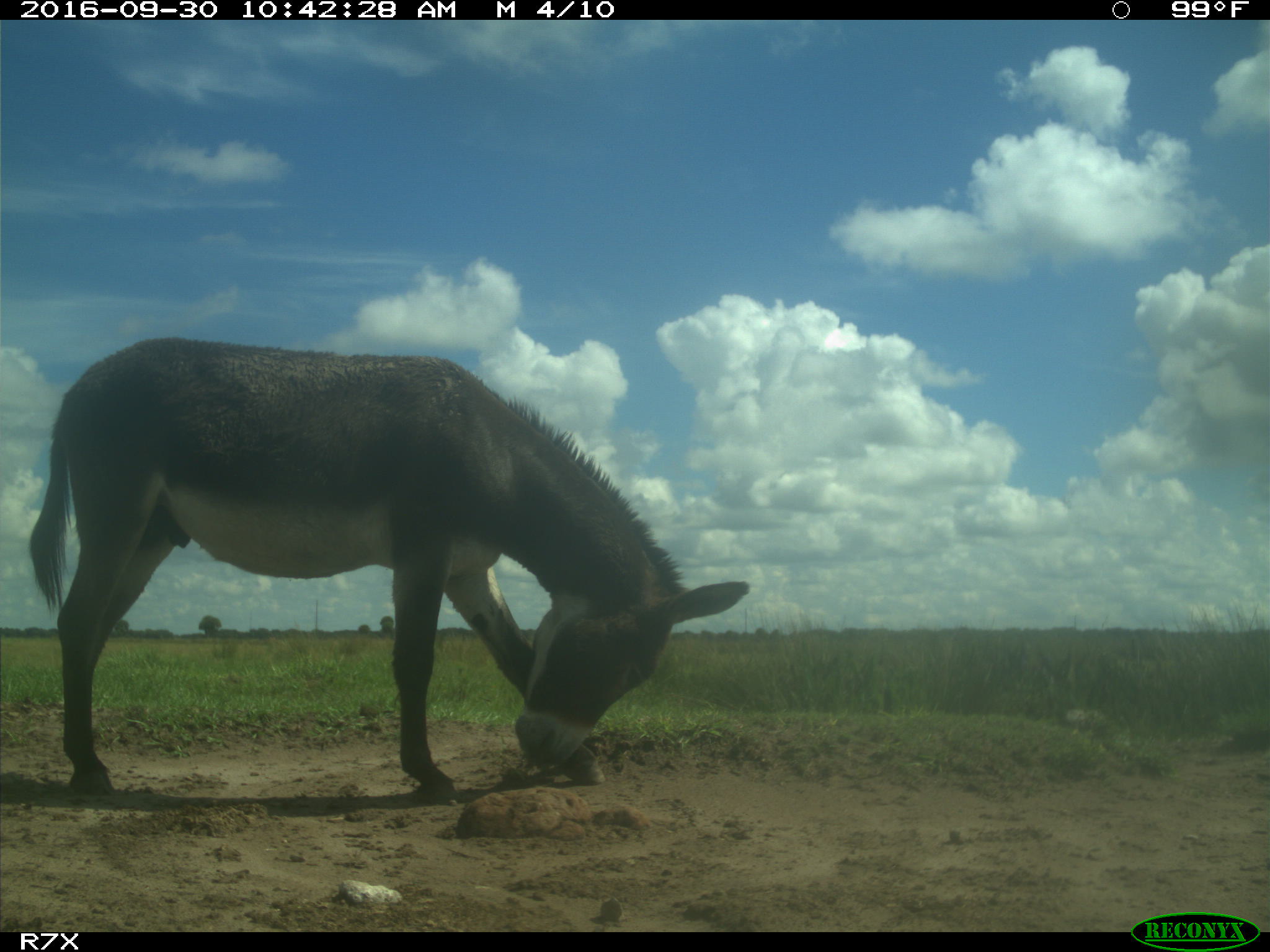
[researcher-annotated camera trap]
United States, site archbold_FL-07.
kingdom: Animalia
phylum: Chordata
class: Mammalia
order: Perissodactyla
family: Equidae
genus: Equus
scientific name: Equus africanus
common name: african wild ass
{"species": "Equus africanus (african wild ass)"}